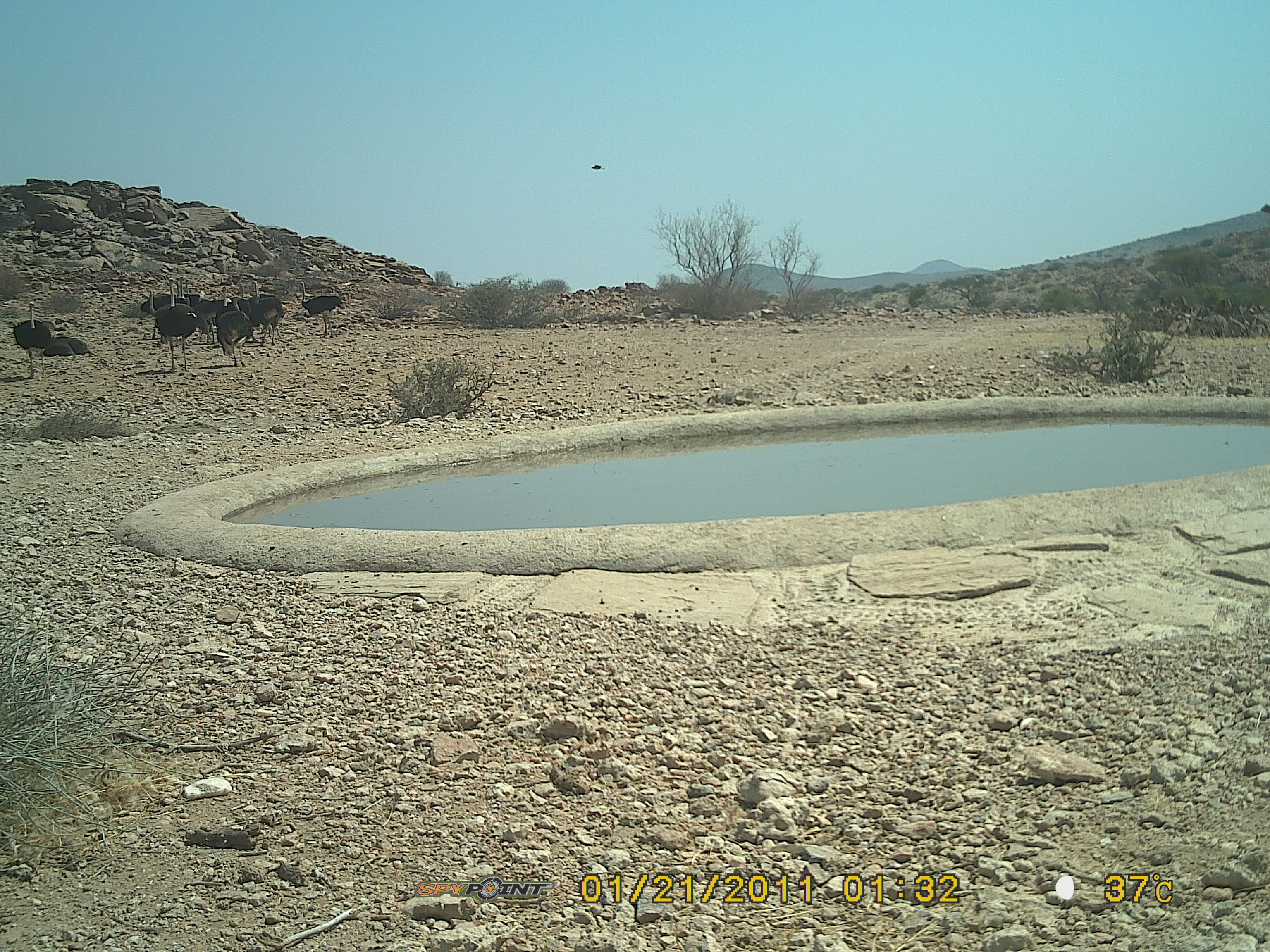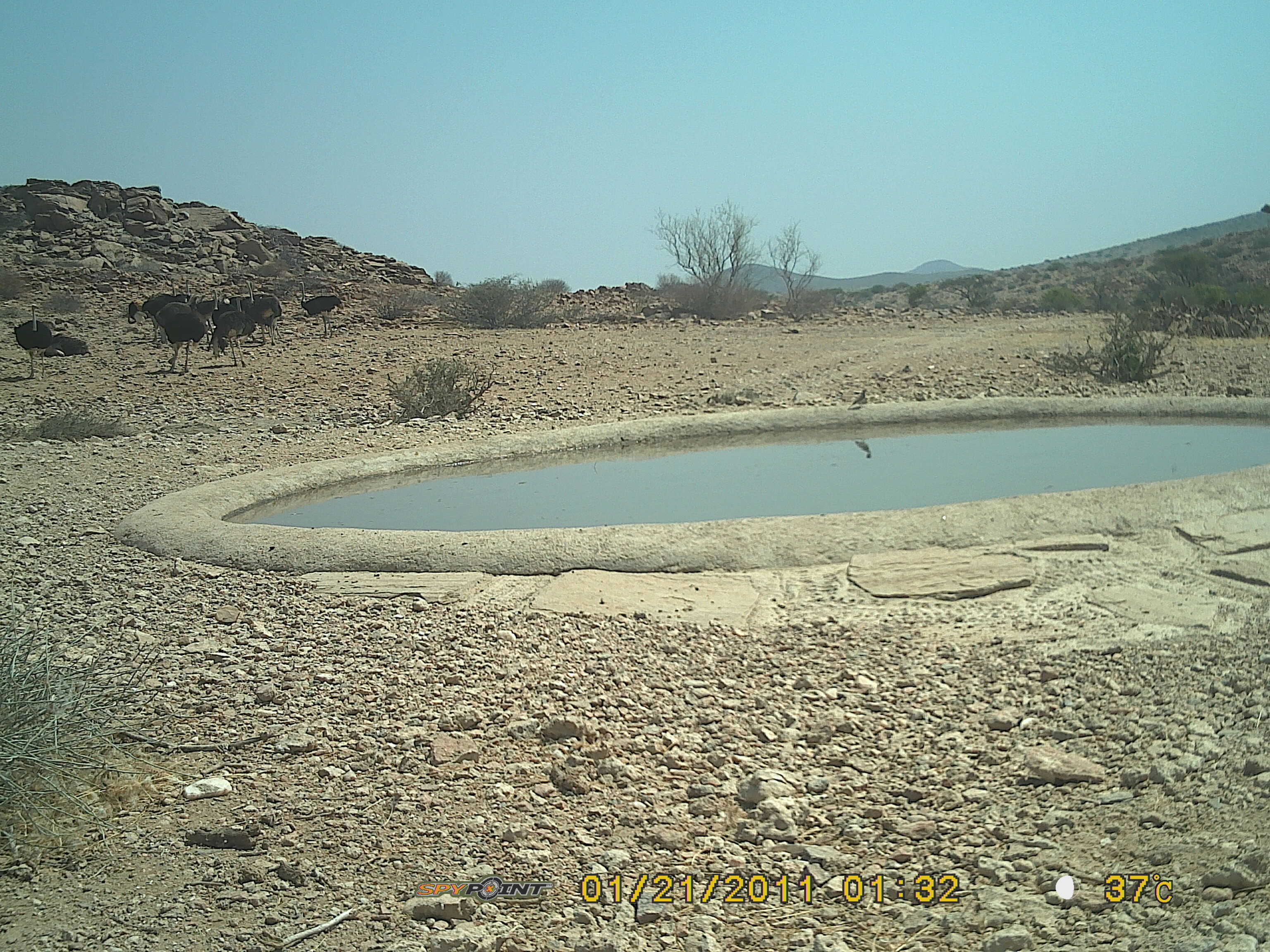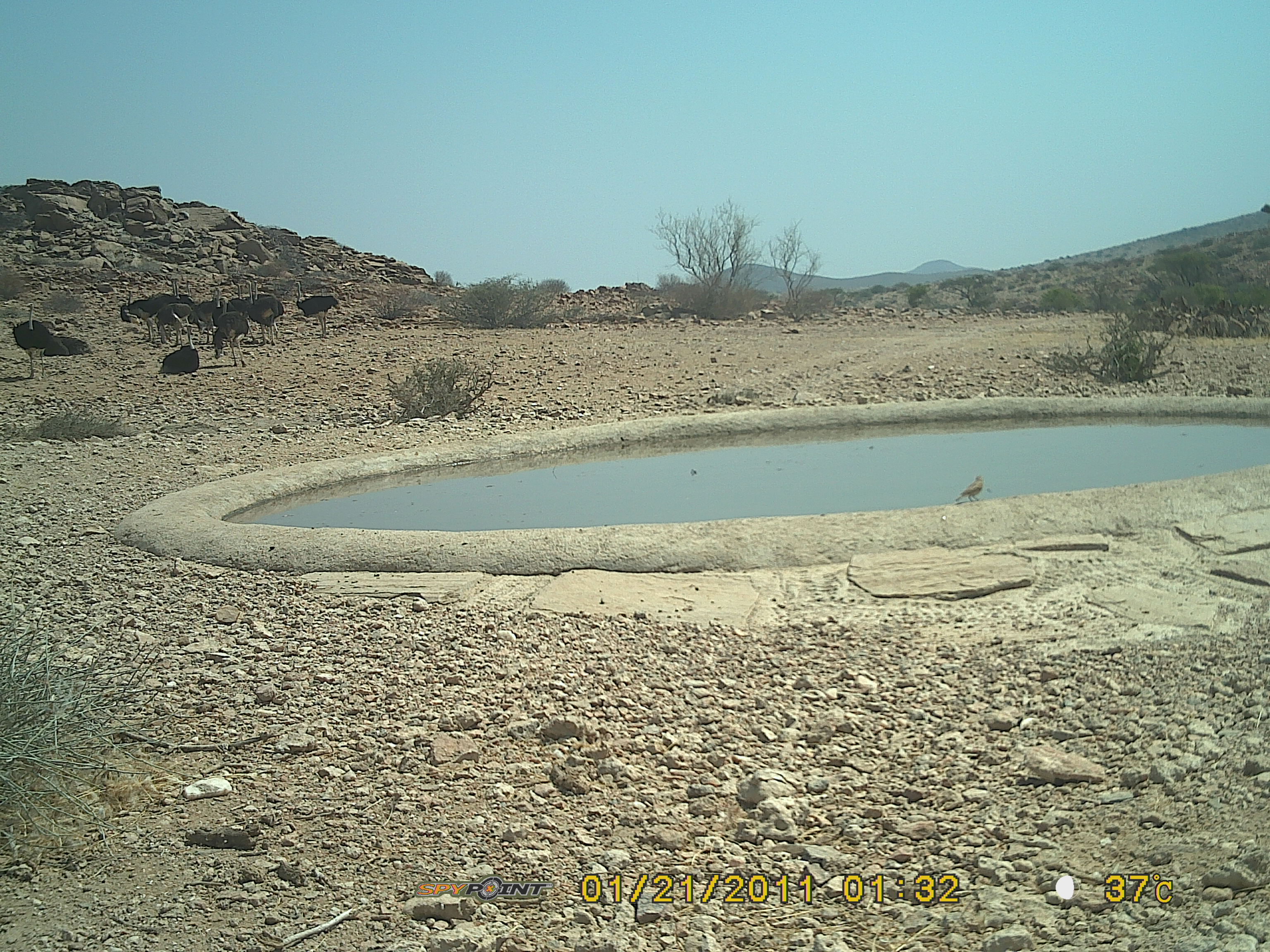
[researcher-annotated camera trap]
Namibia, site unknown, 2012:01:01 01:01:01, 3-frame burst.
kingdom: Animalia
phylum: Chordata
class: Aves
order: Struthioniformes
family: Struthionidae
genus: Struthio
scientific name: Struthio camelus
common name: common ostrich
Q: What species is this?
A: Struthio camelus (common ostrich).